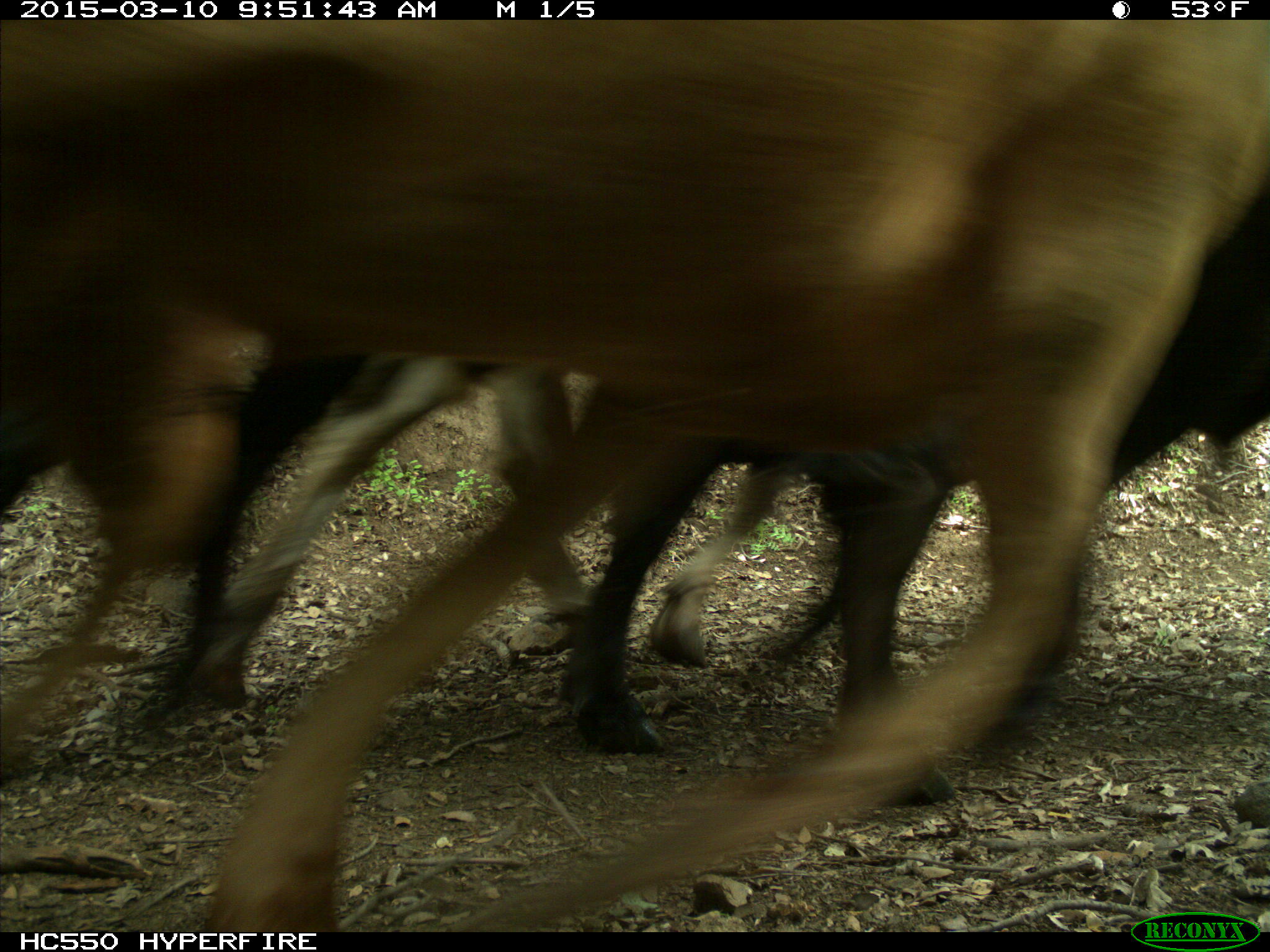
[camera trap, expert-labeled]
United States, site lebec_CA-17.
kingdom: Animalia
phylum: Chordata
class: Mammalia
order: Artiodactyla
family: Bovidae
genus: Bos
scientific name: Bos taurus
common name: domestic cow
Bos taurus (domestic cow).